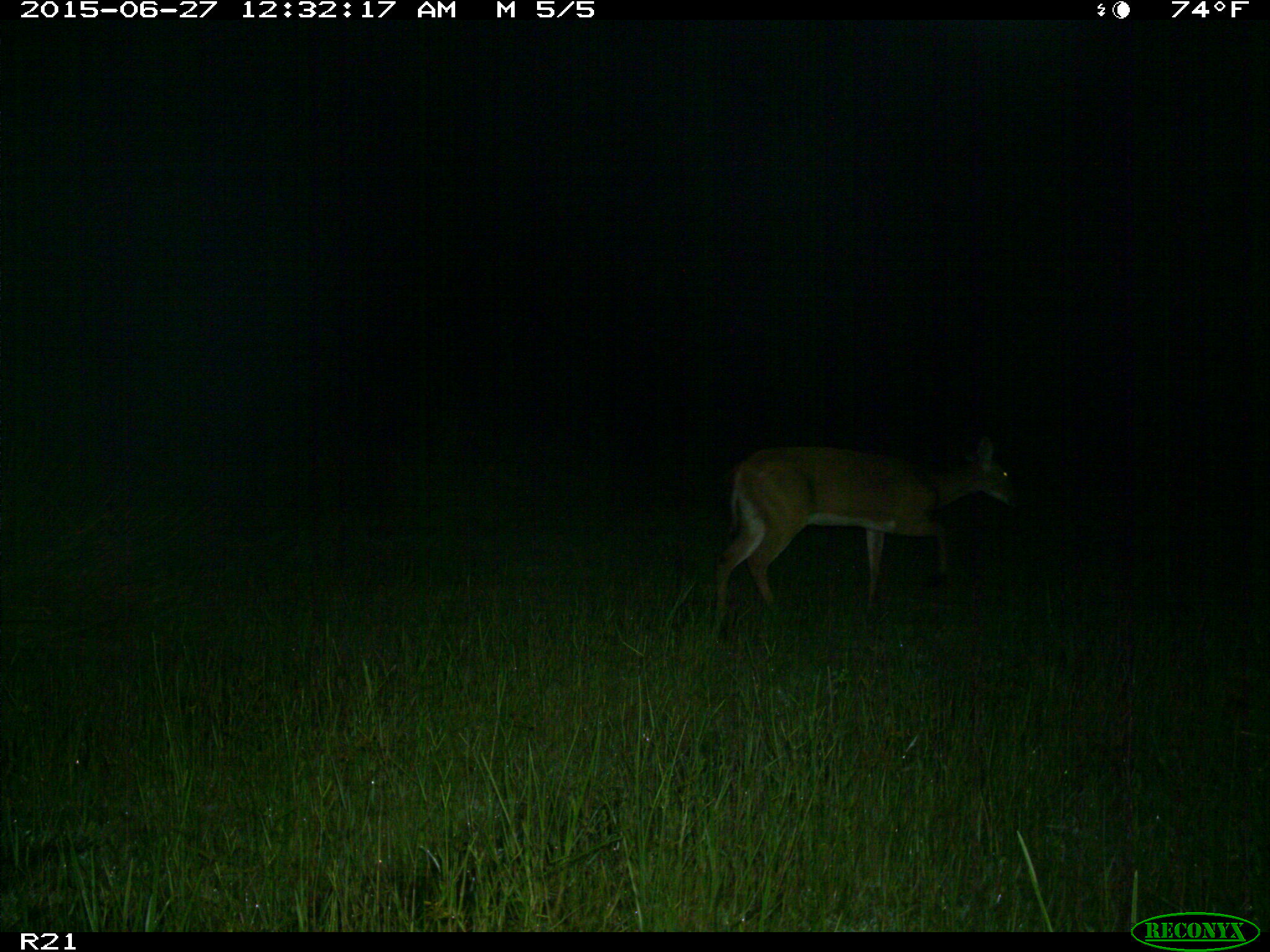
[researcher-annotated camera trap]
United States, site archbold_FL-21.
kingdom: Animalia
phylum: Chordata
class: Mammalia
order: Artiodactyla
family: Cervidae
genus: Odocoileus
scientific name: Odocoileus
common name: deer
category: unidentified deer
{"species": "unidentified deer (deer) (Odocoileus)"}